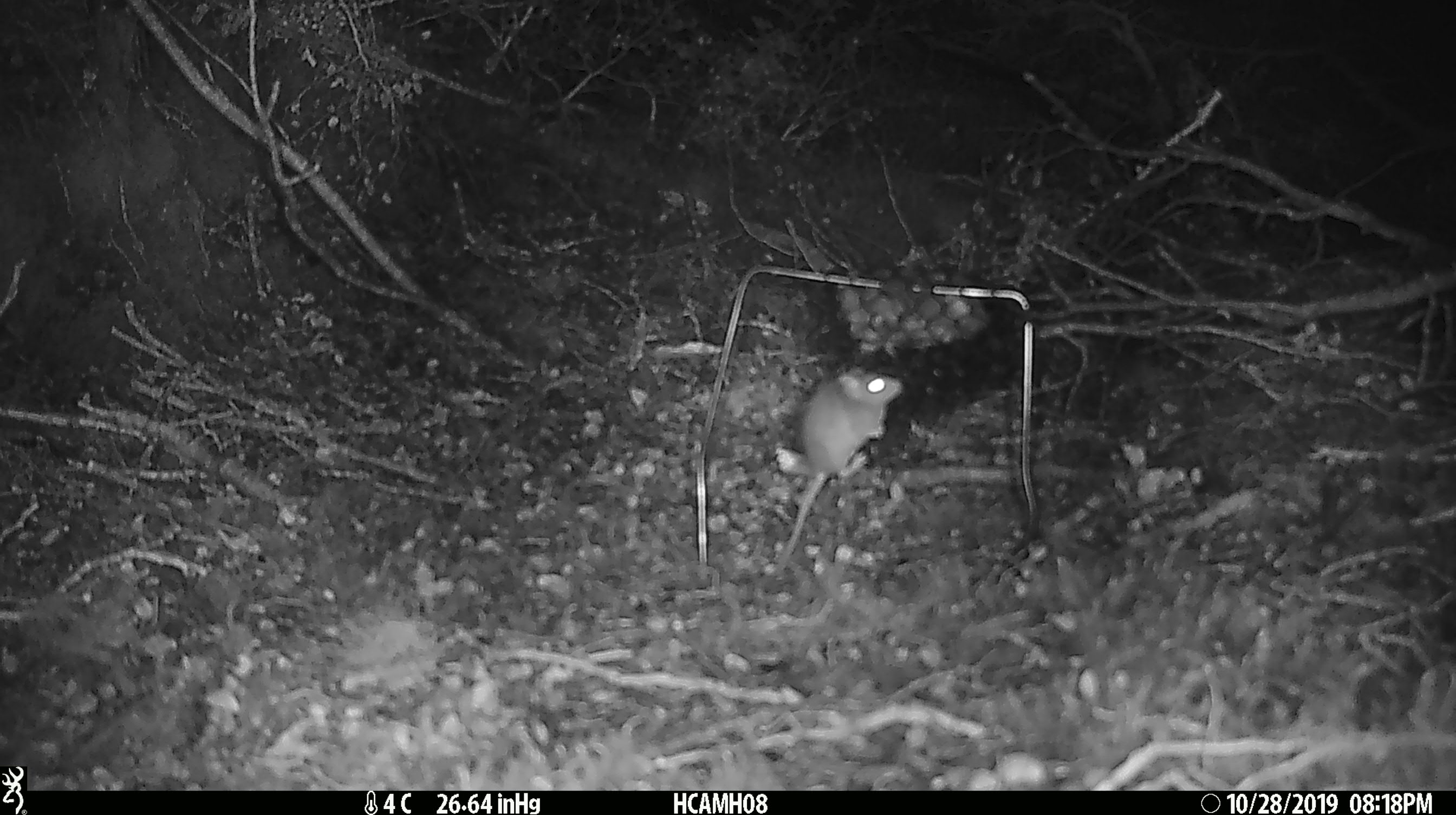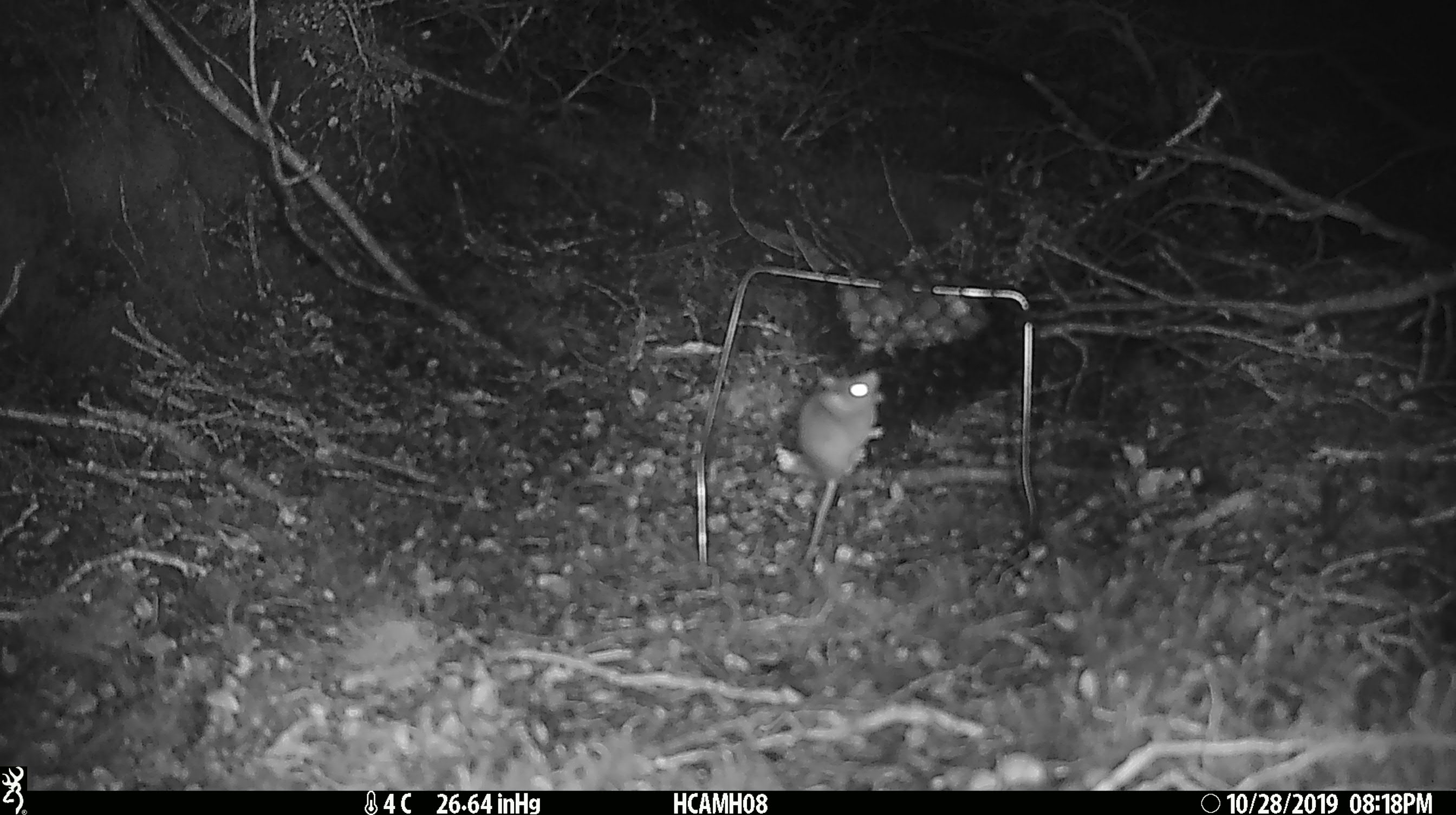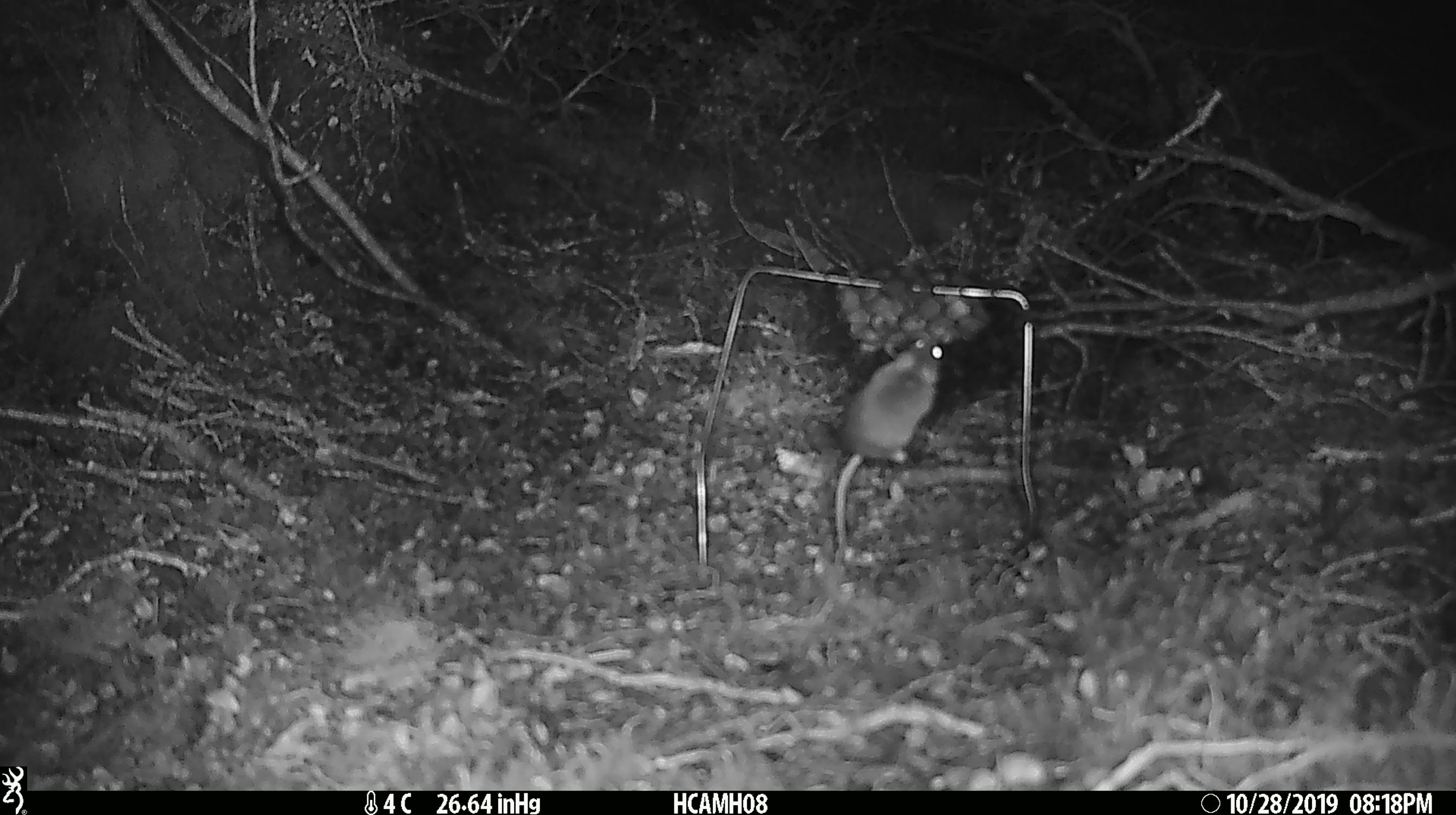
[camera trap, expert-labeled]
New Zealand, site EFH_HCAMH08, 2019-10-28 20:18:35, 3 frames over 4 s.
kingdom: Animalia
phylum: Chordata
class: Mammalia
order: Rodentia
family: Muridae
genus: Mus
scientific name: Mus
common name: mouse